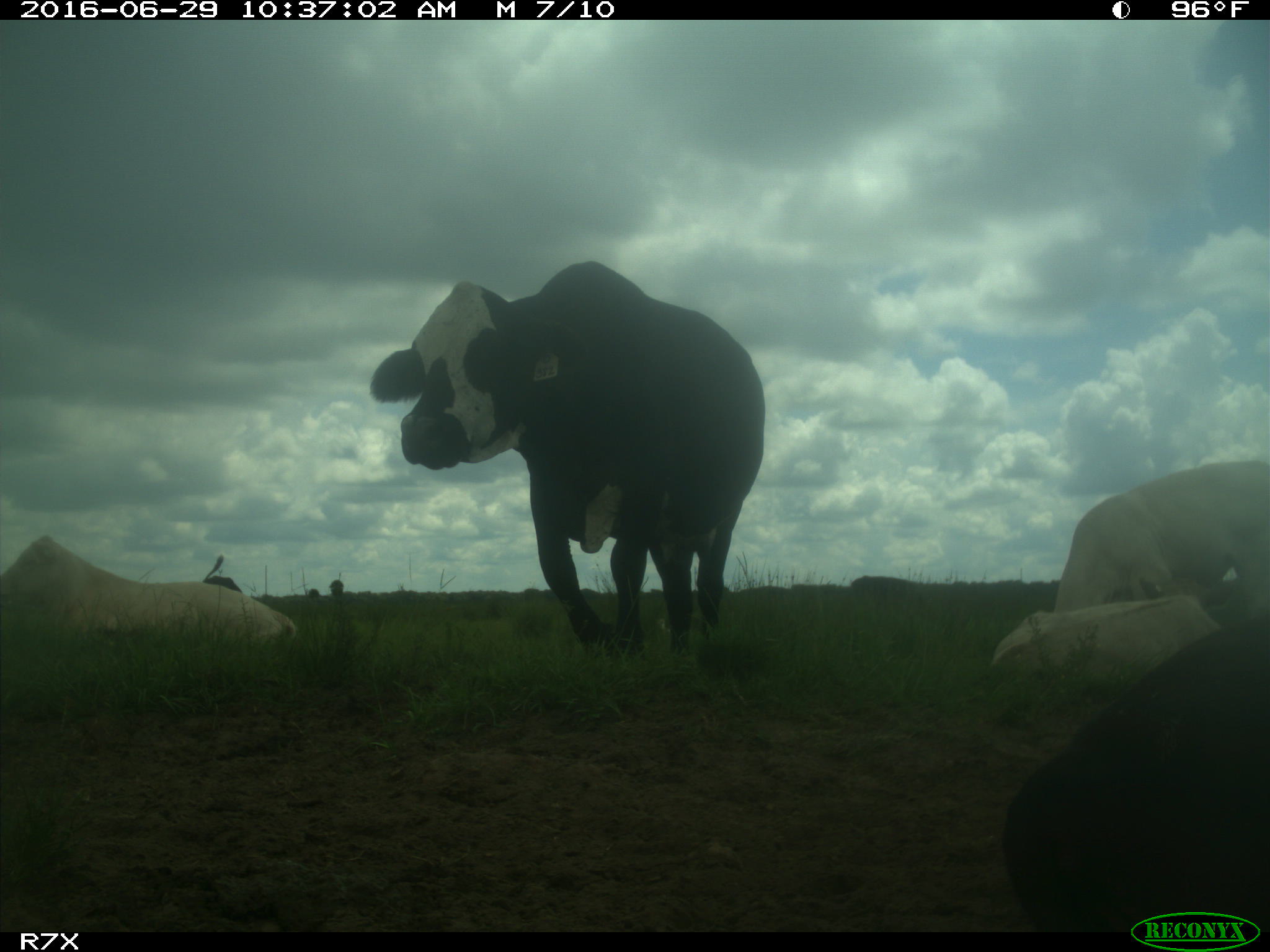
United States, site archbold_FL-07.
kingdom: Animalia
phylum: Chordata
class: Mammalia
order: Artiodactyla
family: Bovidae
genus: Bos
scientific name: Bos taurus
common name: domestic cow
Bos taurus (domestic cow).